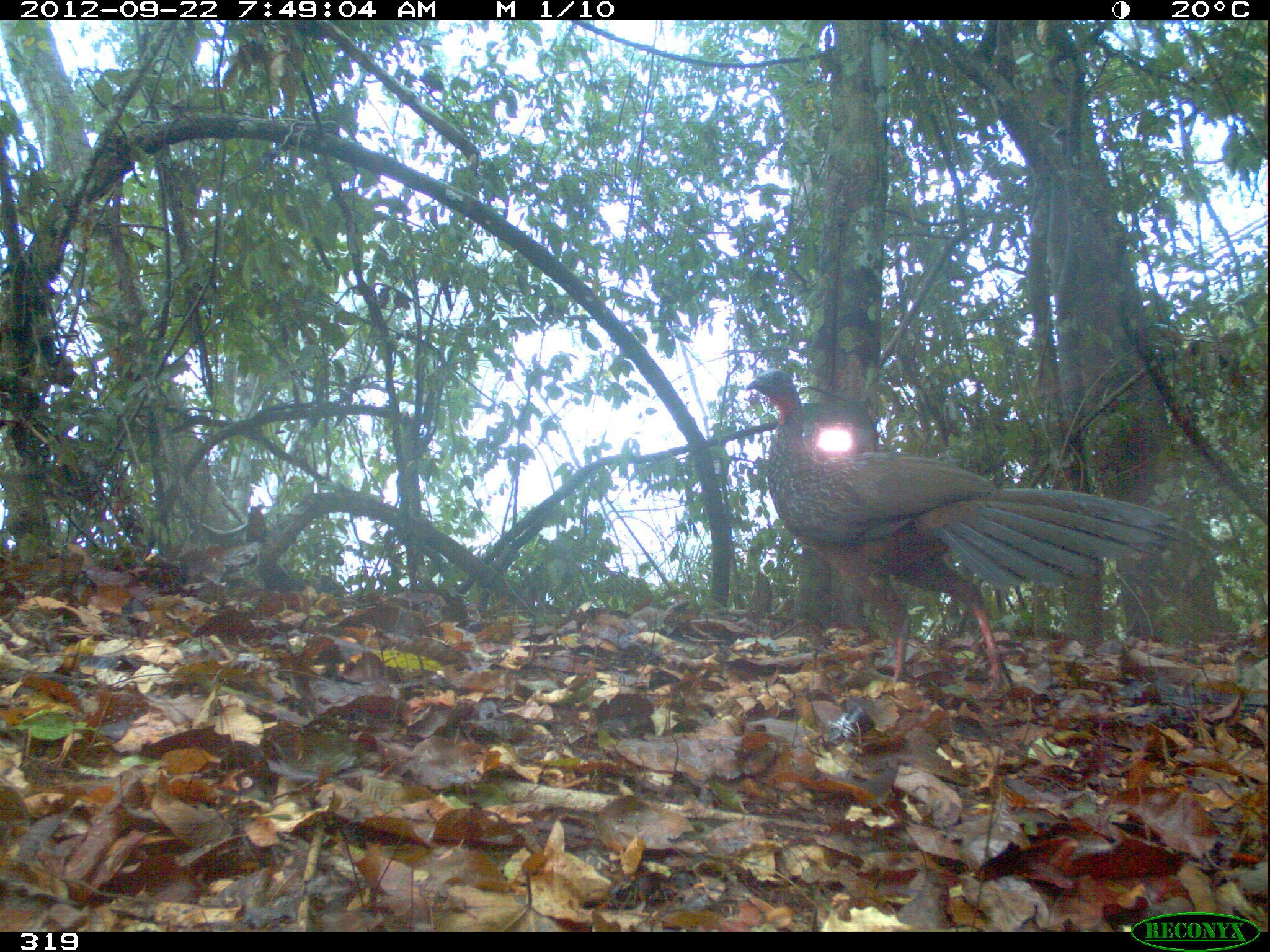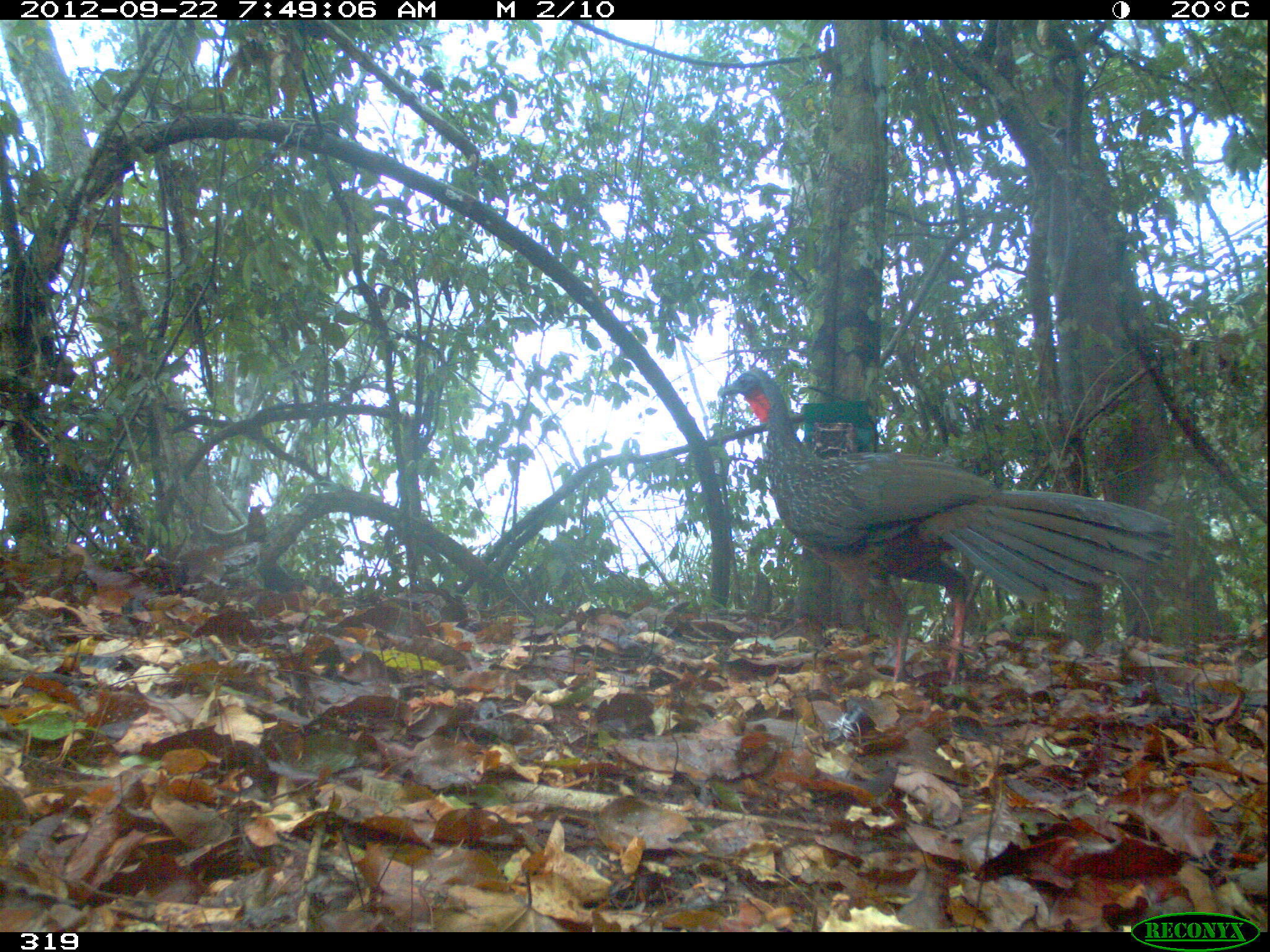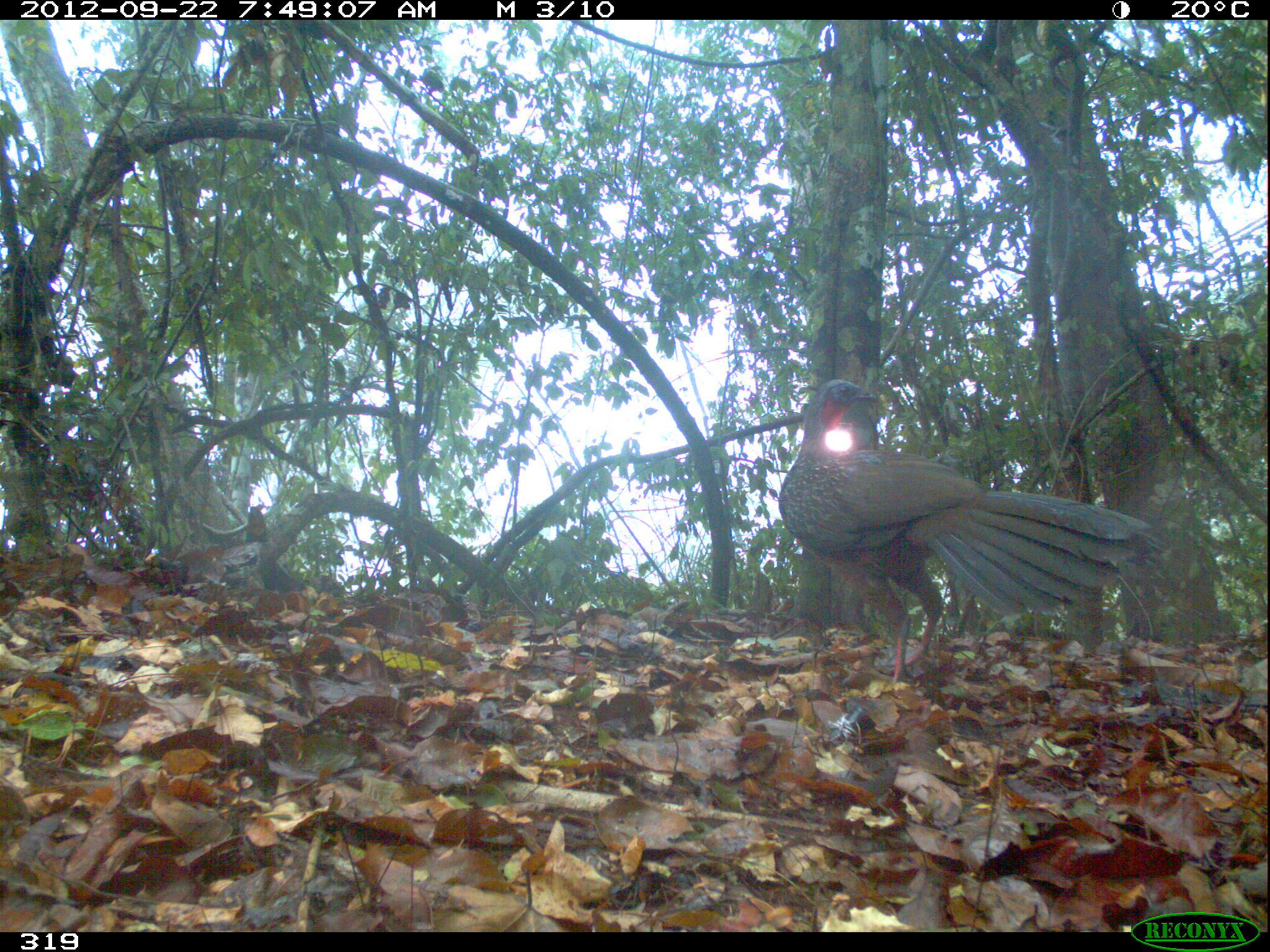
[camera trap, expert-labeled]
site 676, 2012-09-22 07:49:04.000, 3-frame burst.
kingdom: Animalia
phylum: Chordata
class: Aves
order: Galliformes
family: Cracidae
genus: Penelope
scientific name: Penelope jacquacu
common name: spix's guan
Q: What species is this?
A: Penelope jacquacu (spix's guan).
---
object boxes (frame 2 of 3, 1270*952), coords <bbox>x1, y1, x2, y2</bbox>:
penelope jacquacu: <bbox>716, 365, 1176, 684</bbox>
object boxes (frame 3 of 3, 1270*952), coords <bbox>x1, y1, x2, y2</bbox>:
penelope jacquacu: <bbox>778, 379, 1155, 677</bbox>